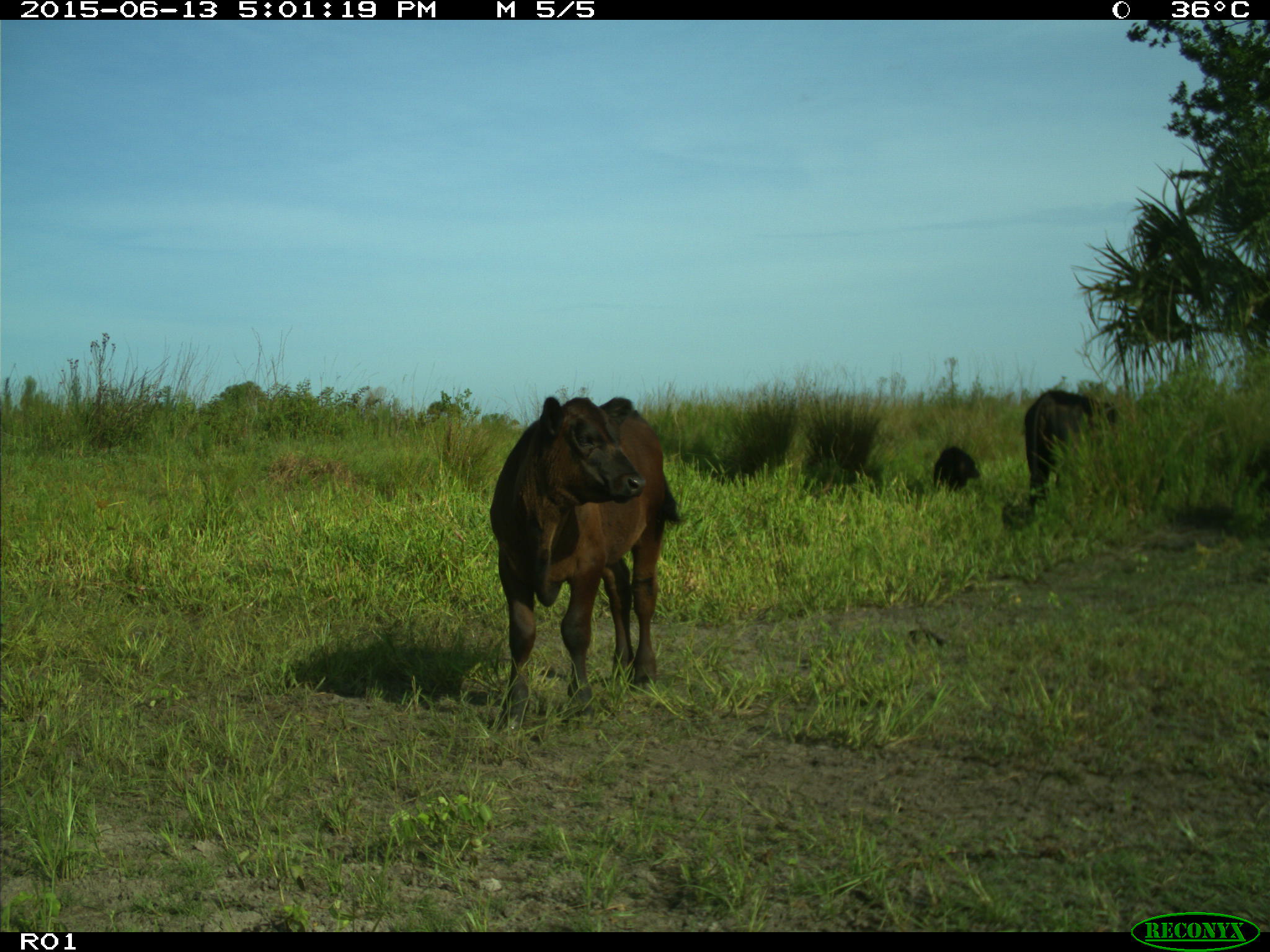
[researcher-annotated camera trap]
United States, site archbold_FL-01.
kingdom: Animalia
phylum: Chordata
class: Mammalia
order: Artiodactyla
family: Bovidae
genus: Bos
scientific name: Bos taurus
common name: domestic cow